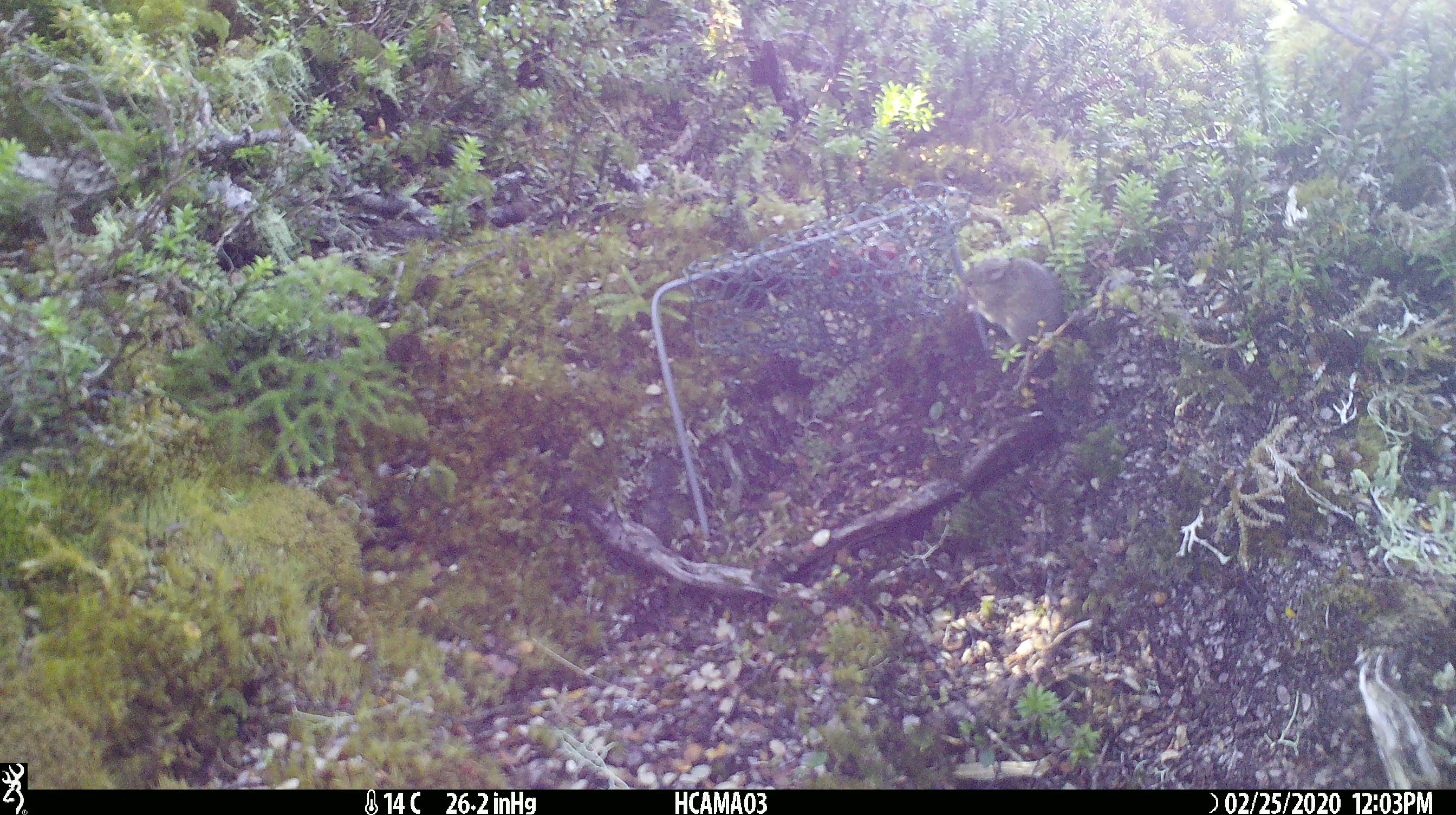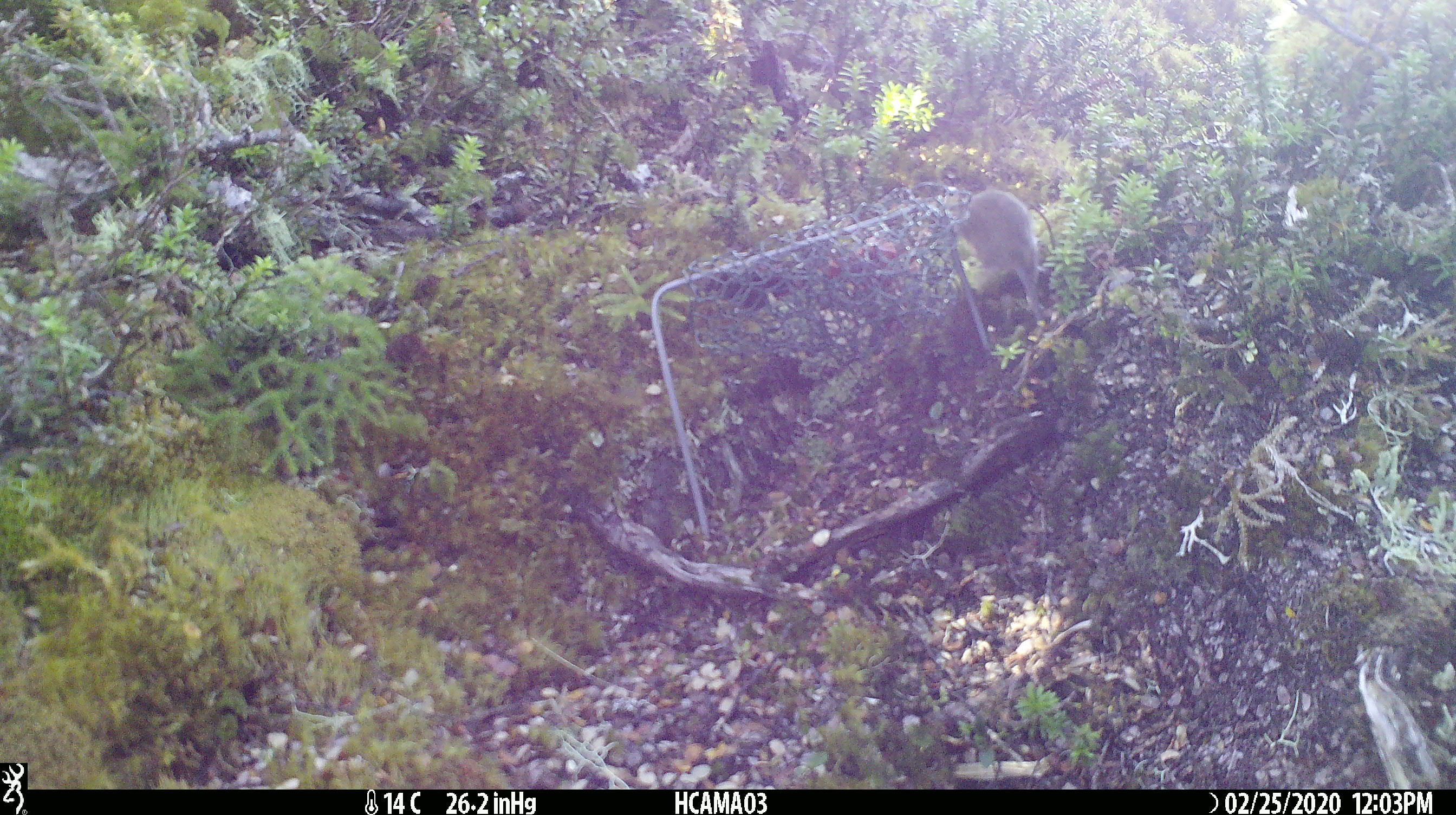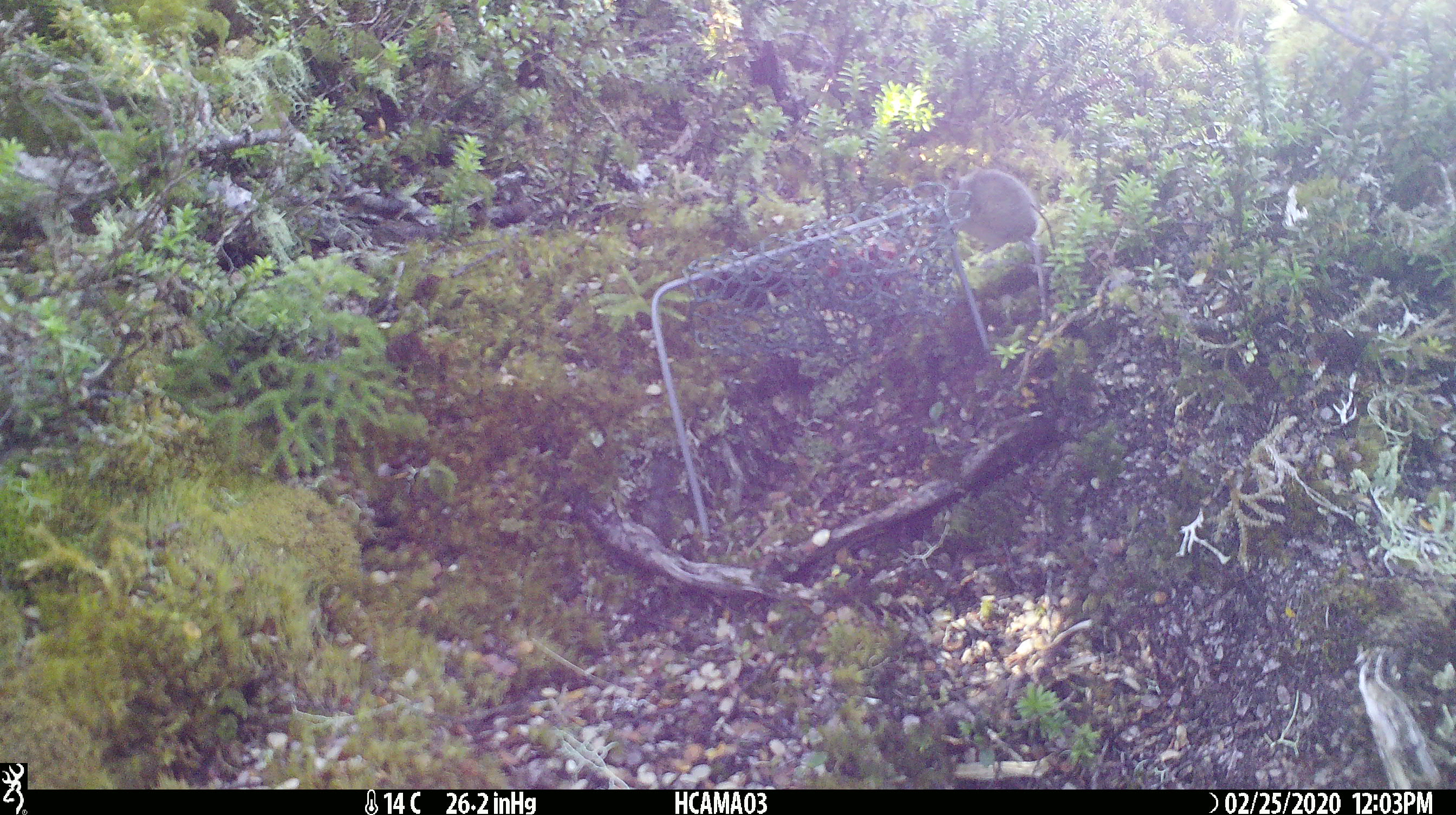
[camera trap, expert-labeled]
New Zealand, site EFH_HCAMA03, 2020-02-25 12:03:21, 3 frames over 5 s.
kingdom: Animalia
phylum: Chordata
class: Mammalia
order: Rodentia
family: Muridae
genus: Mus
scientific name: Mus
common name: mouse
Mouse (Mus).